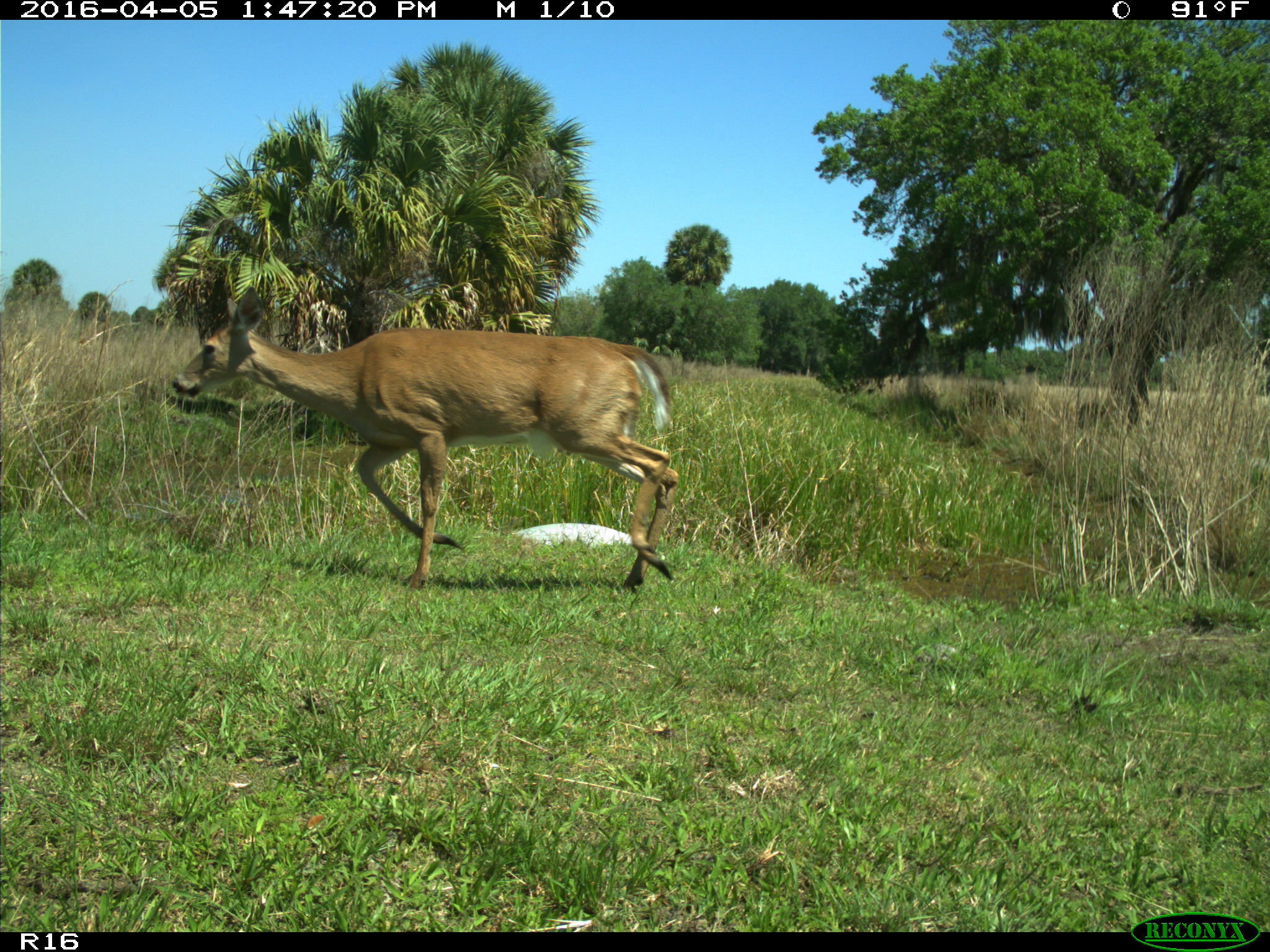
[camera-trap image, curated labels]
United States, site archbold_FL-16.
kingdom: Animalia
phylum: Chordata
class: Mammalia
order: Artiodactyla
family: Cervidae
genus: Odocoileus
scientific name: Odocoileus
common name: deer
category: unidentified deer